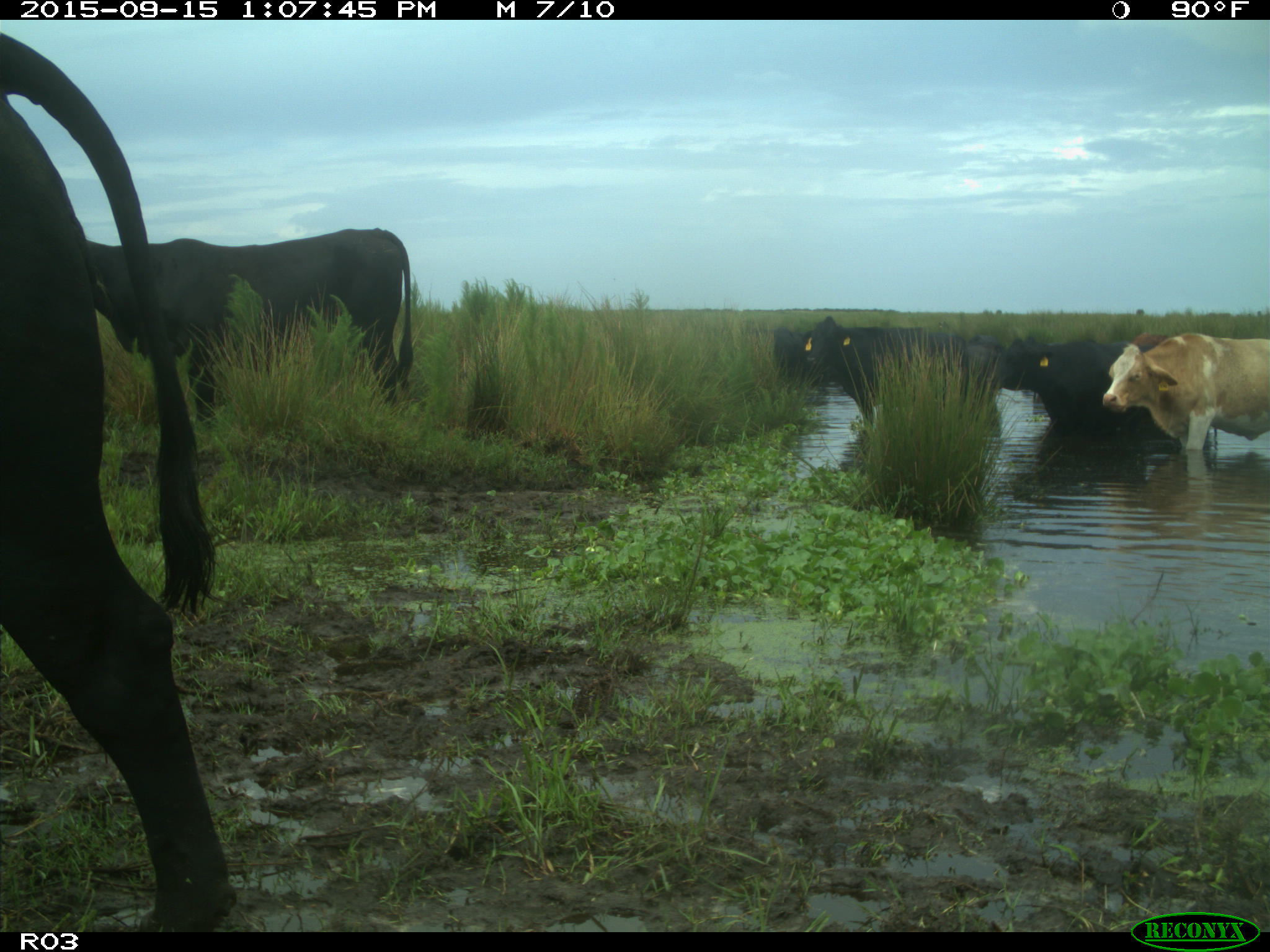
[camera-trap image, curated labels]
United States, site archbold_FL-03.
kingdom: Animalia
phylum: Chordata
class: Mammalia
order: Artiodactyla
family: Bovidae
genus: Bos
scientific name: Bos taurus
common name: domestic cow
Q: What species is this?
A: Bos taurus (domestic cow).